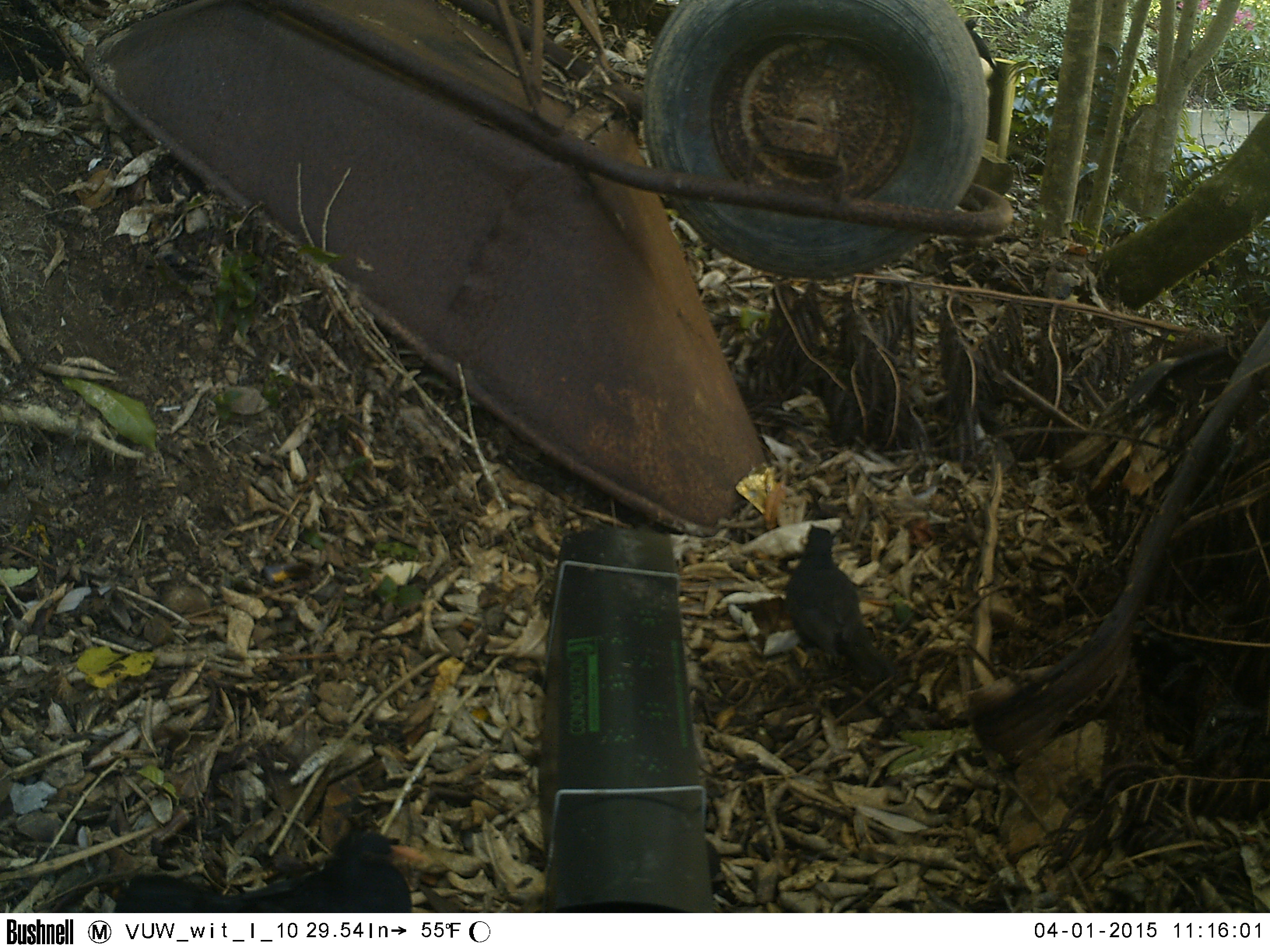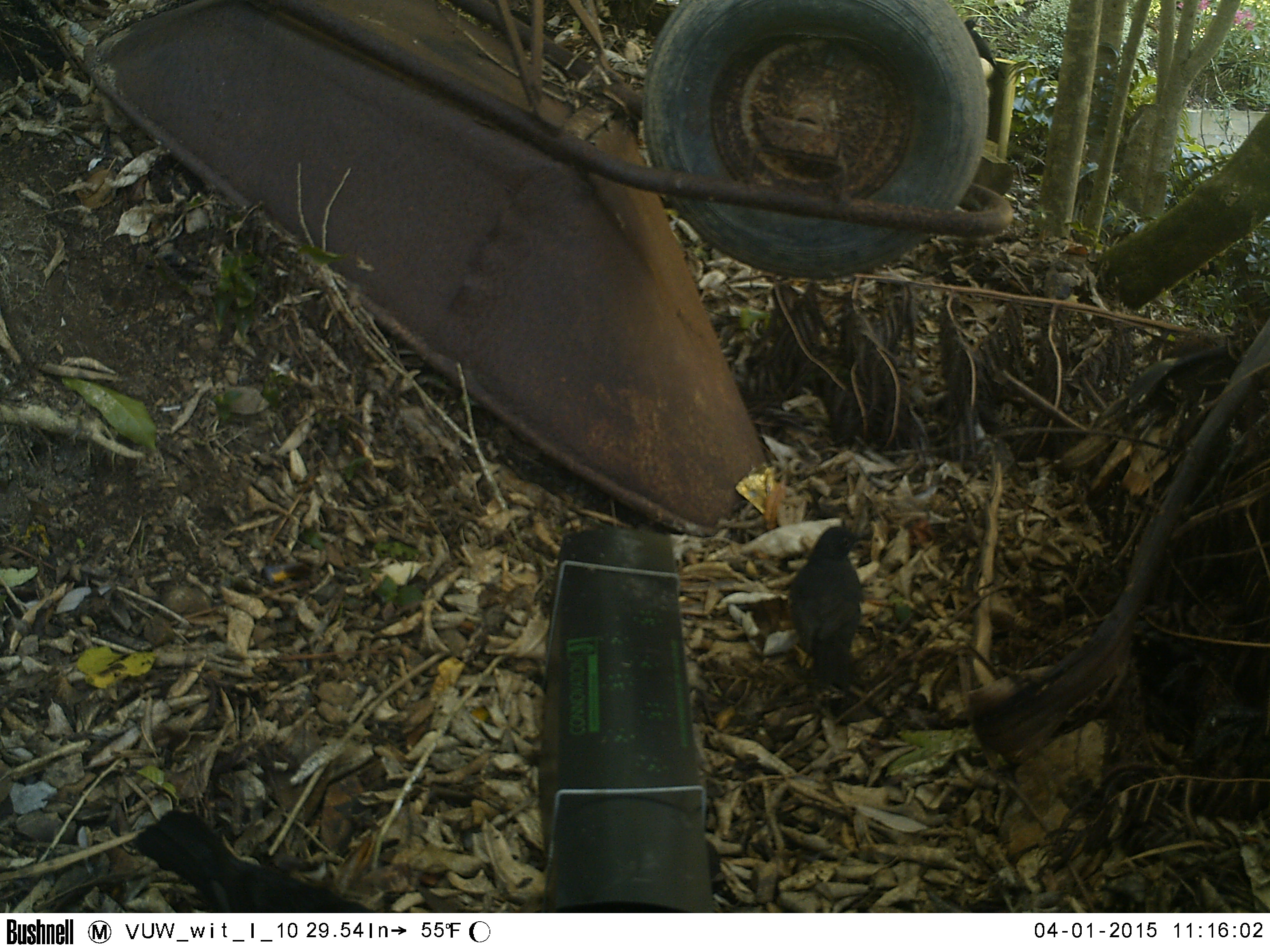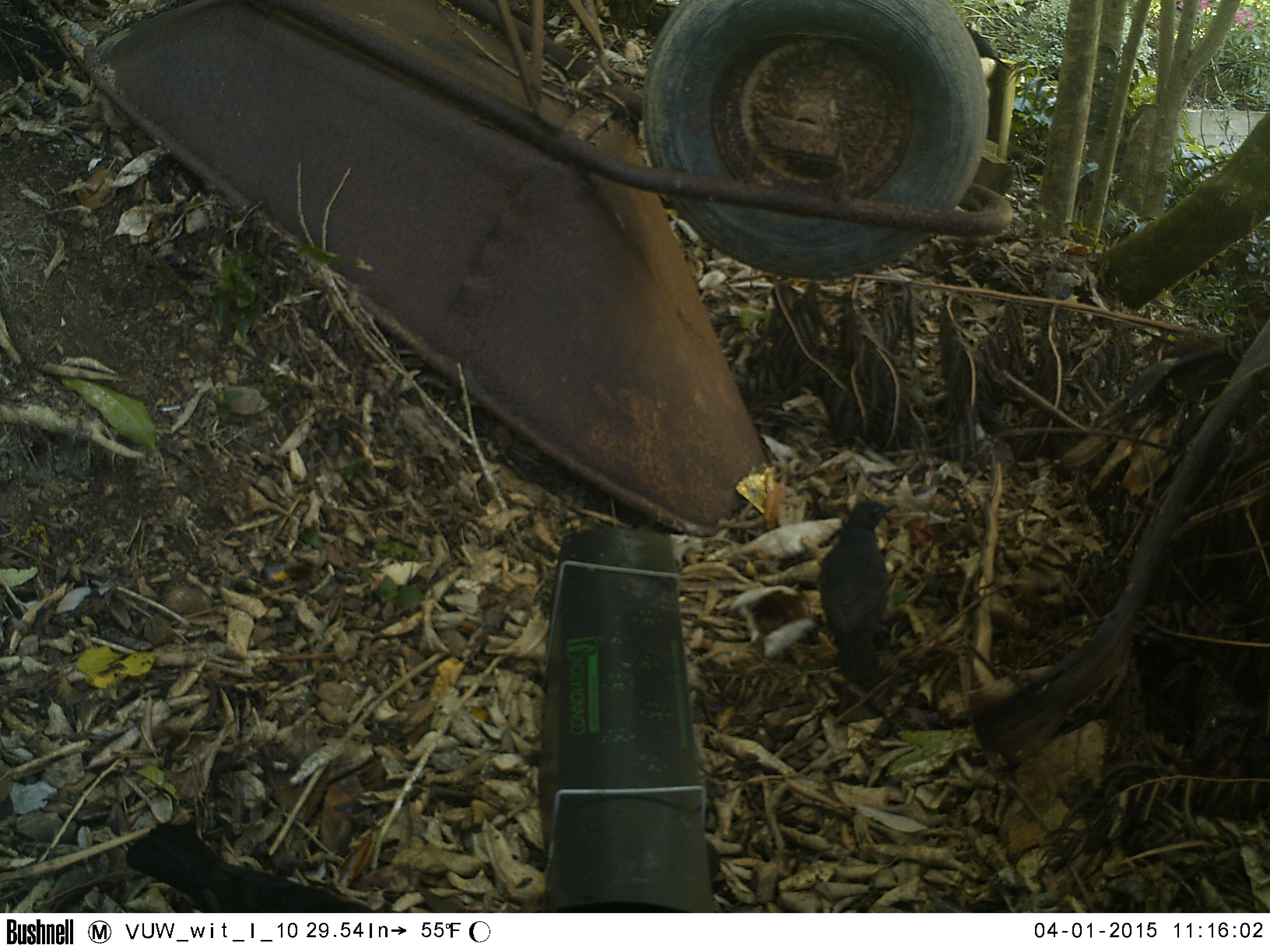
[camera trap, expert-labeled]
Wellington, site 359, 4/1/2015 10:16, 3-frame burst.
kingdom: Animalia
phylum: Chordata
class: Aves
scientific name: Aves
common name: bird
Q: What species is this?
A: Bird (Aves).